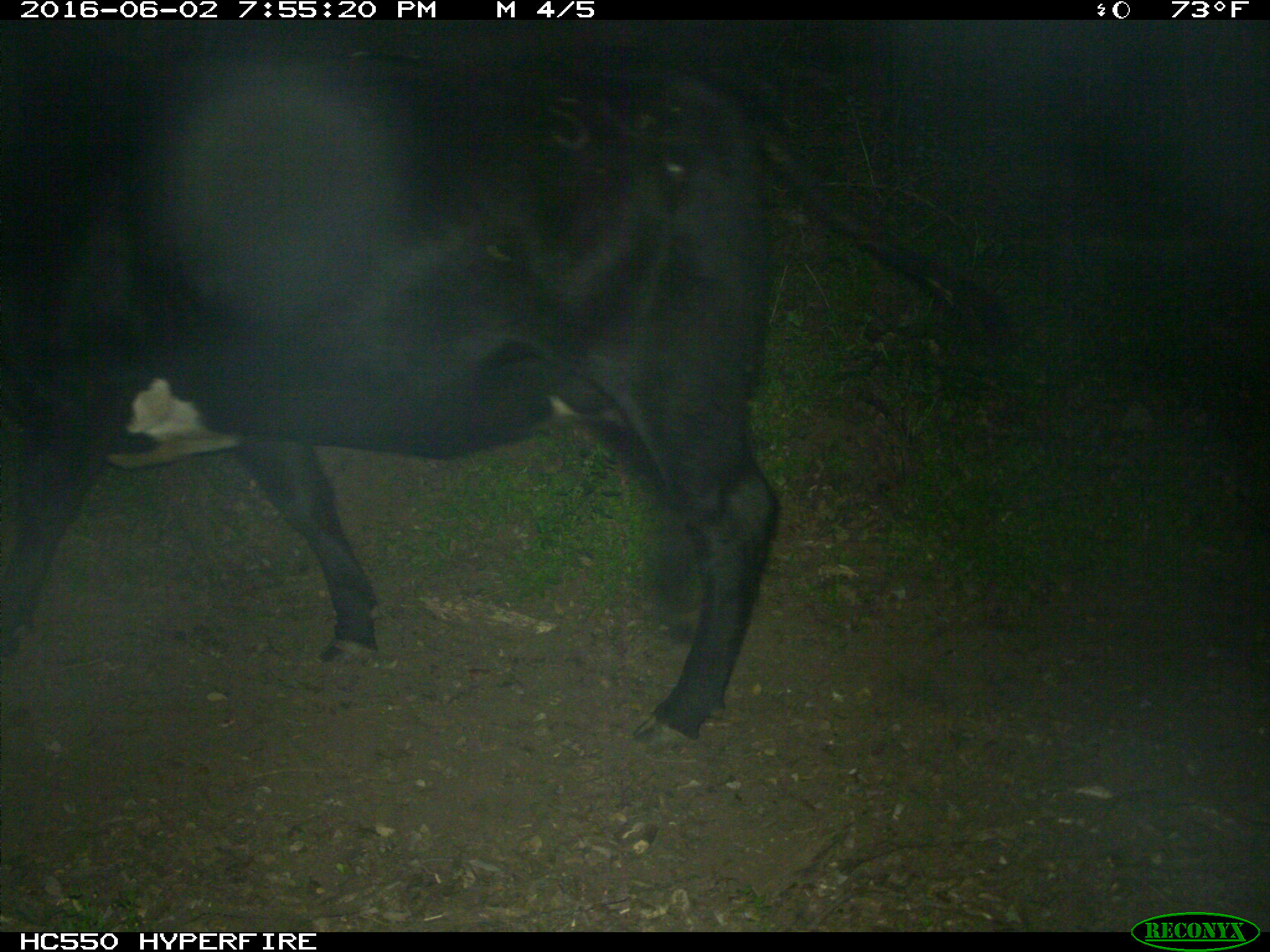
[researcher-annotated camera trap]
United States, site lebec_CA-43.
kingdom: Animalia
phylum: Chordata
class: Mammalia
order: Artiodactyla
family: Bovidae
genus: Bos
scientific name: Bos taurus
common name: domestic cow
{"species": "Bos taurus (domestic cow)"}